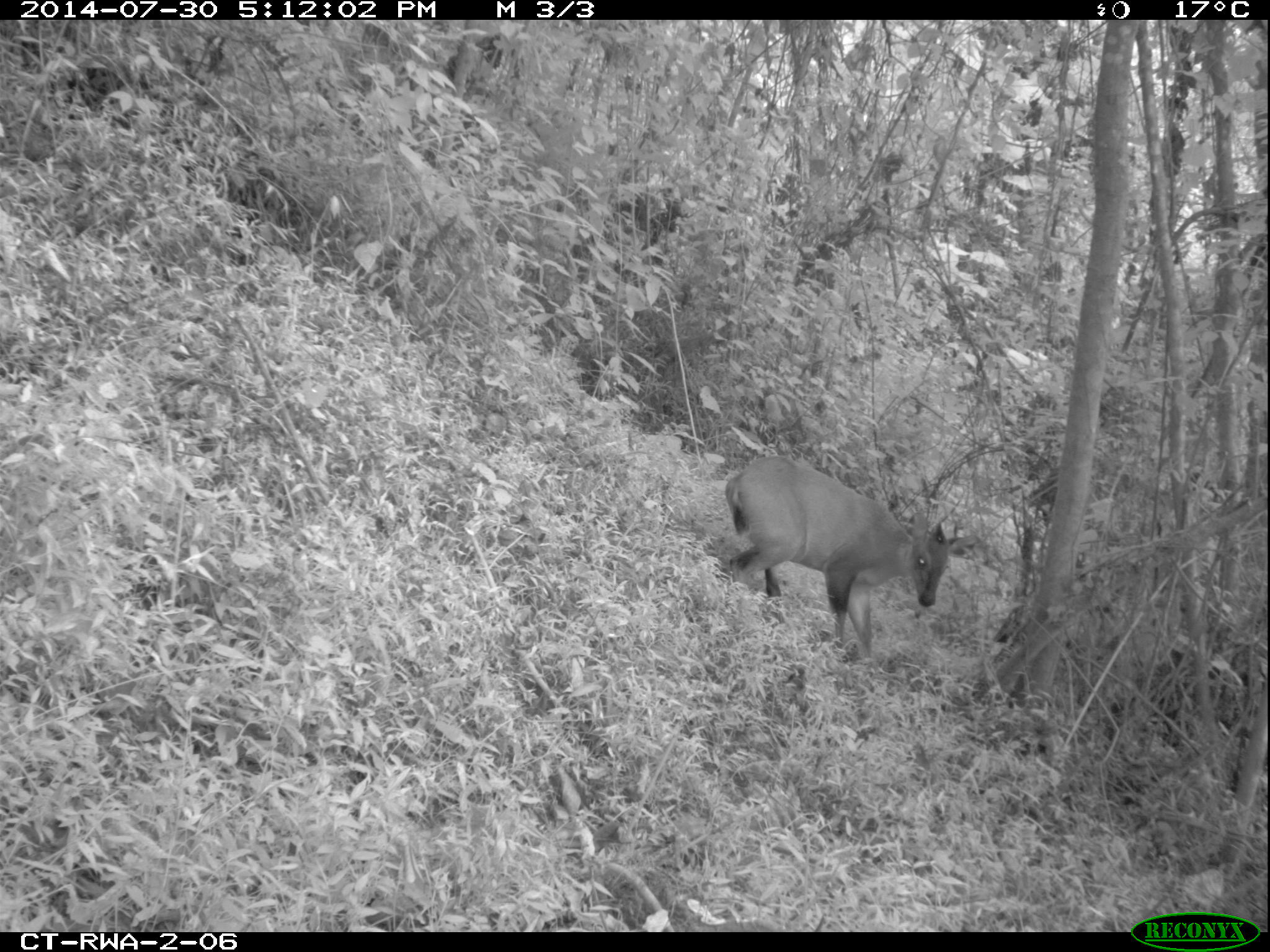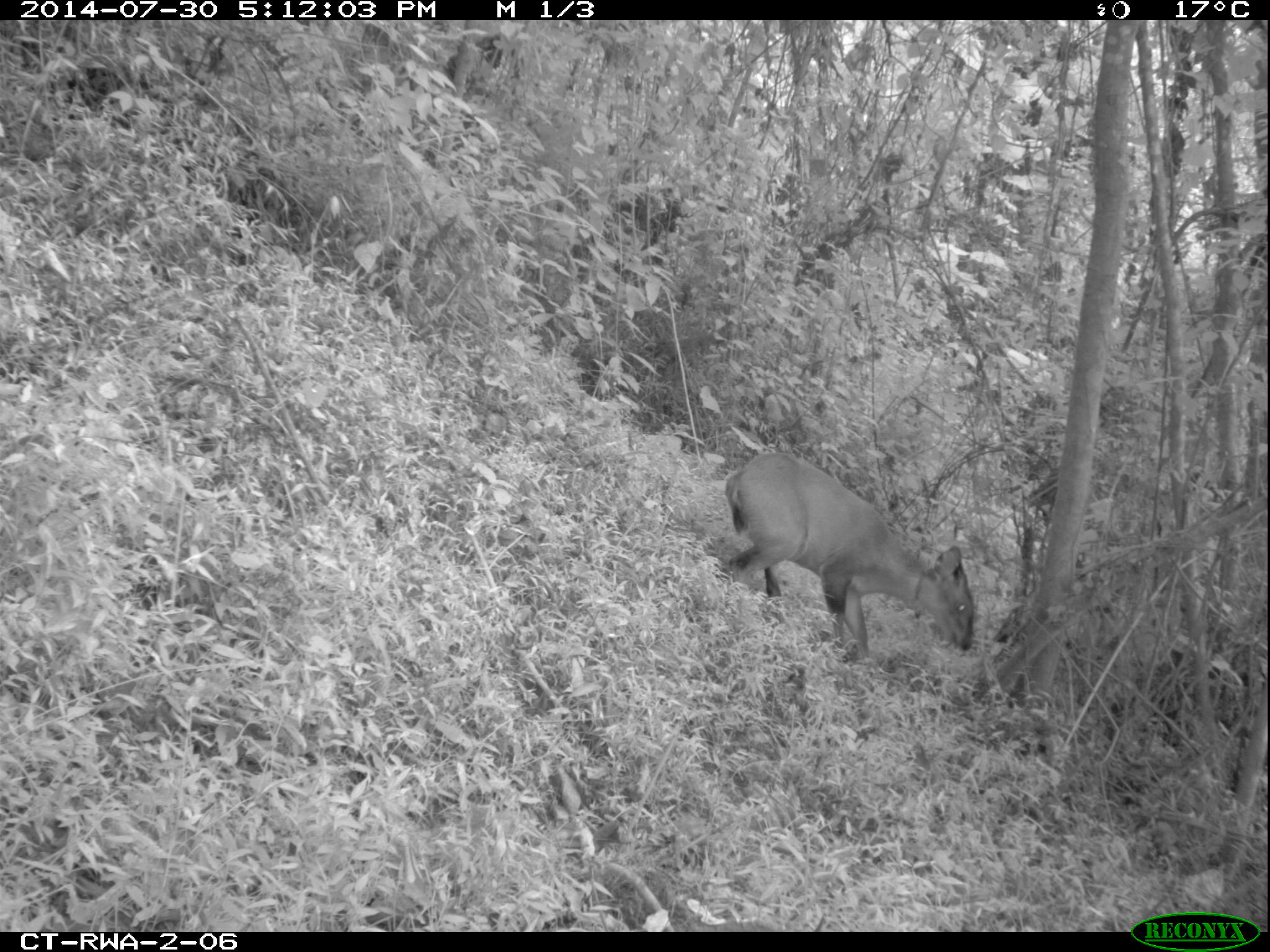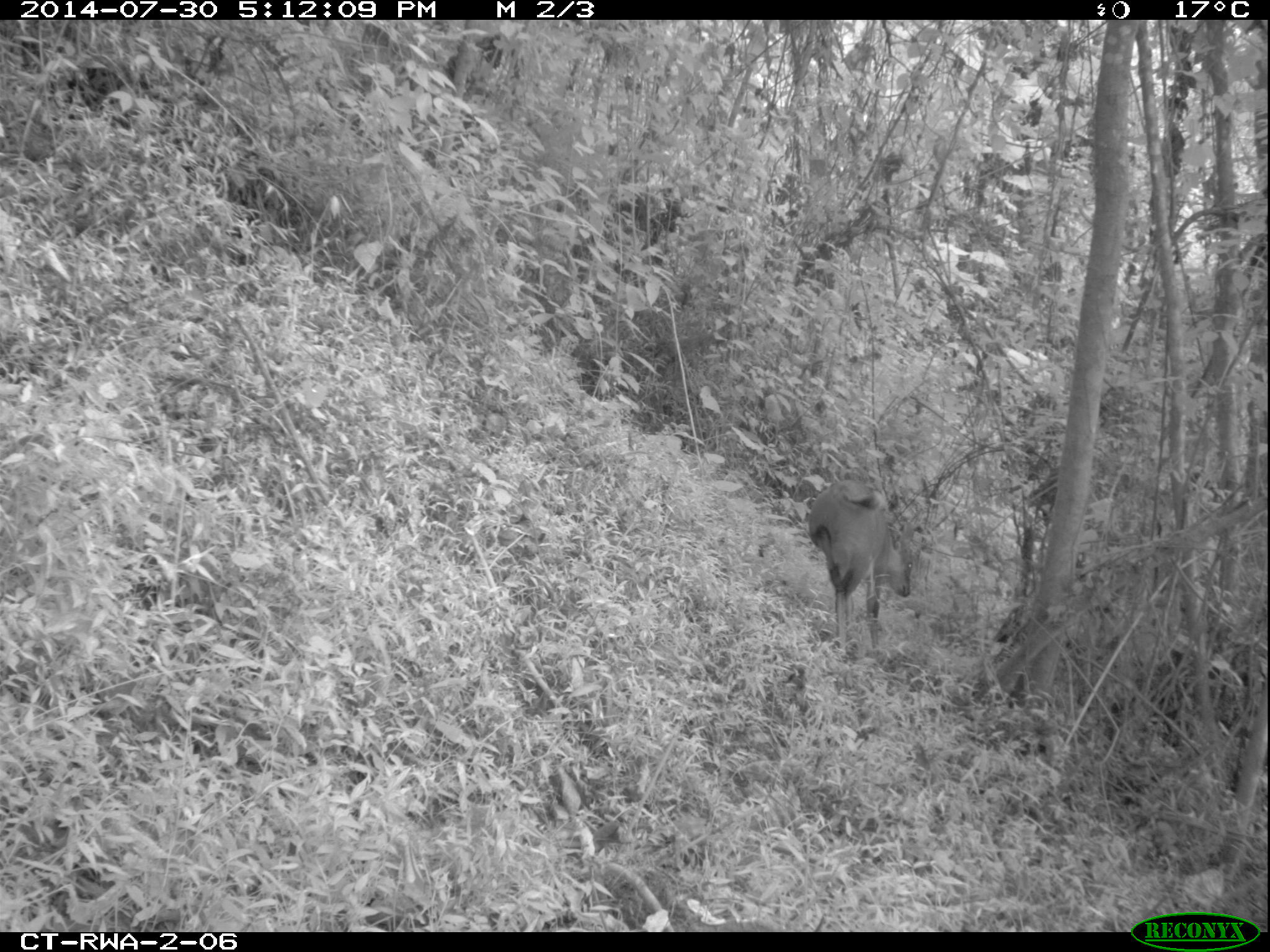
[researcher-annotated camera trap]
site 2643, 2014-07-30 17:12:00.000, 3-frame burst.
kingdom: Animalia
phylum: Chordata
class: Mammalia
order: Artiodactyla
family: Bovidae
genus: Cephalophus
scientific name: Cephalophus nigrifrons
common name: black-fronted duiker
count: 1